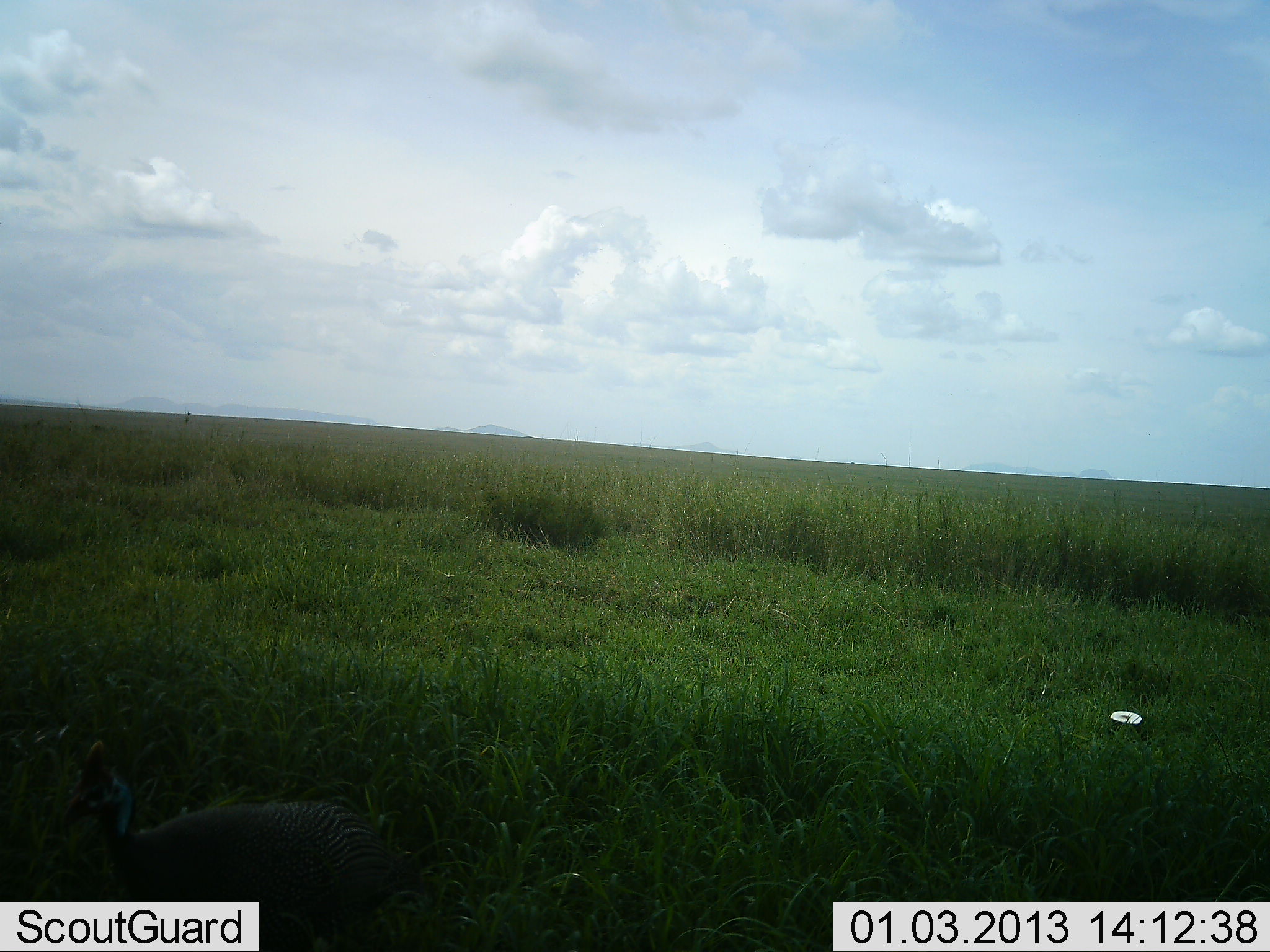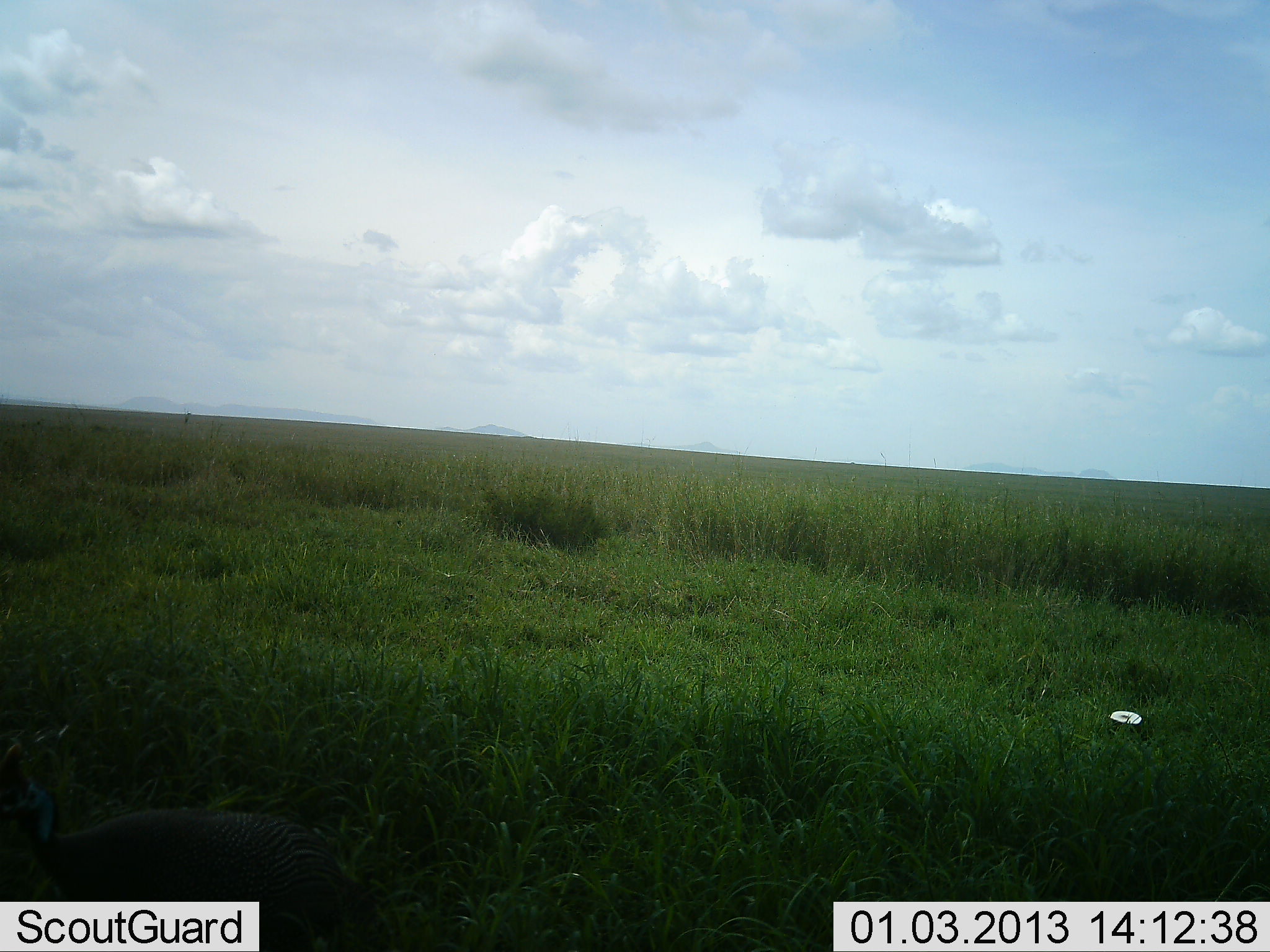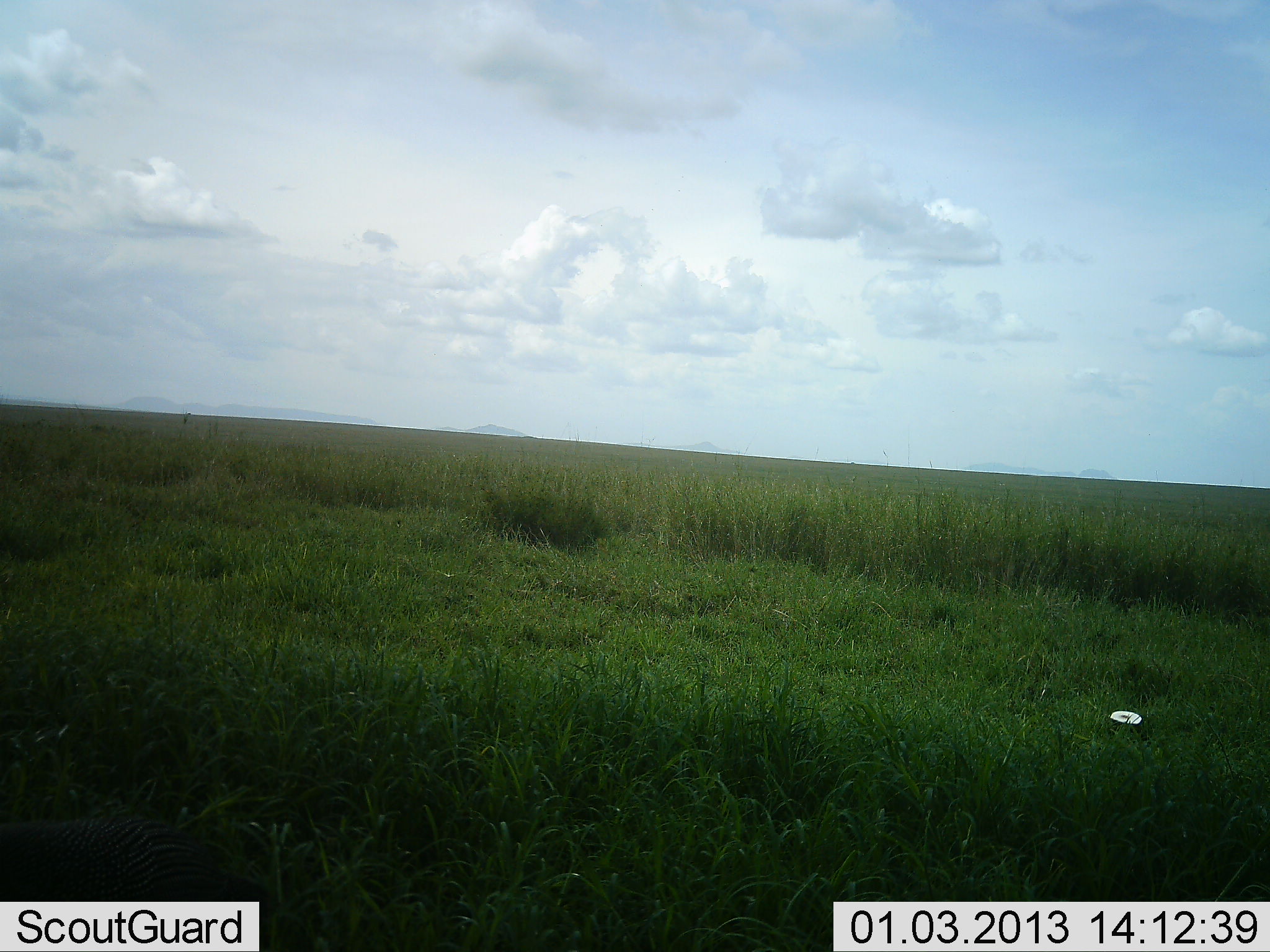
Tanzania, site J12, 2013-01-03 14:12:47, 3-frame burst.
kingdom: Animalia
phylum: Chordata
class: Aves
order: Galliformes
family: Numididae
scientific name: Numididae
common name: guinea fowl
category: guineafowl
Guineafowl (guinea fowl) (Numididae), count 1. Behavior (volunteer vote fractions): standing 7%, resting 0%, moving 93%, interacting 0%. Young present (vote fraction): 0%. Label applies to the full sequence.